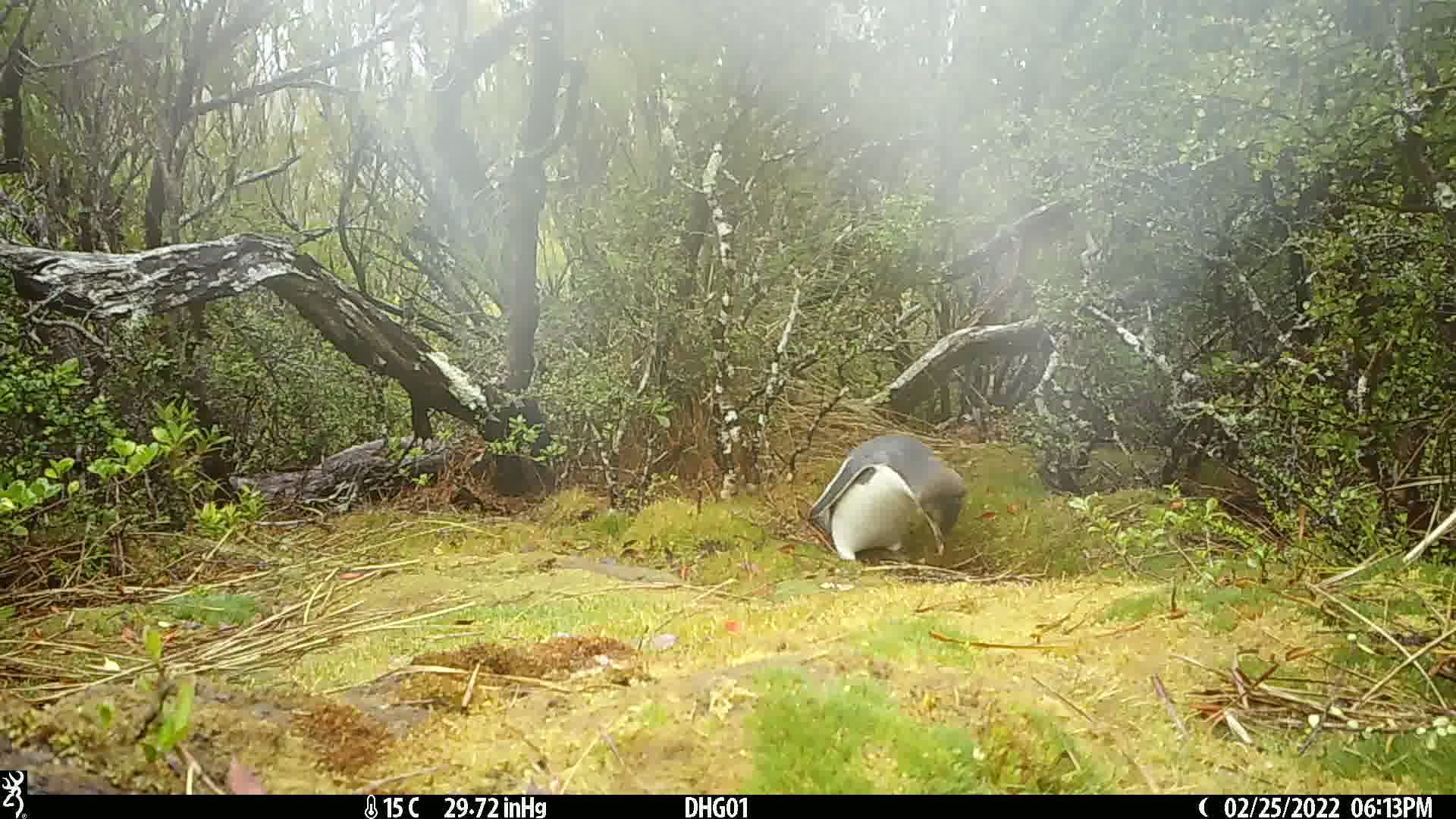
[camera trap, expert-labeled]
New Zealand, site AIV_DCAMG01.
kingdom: Animalia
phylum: Chordata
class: Aves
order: Sphenisciformes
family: Spheniscidae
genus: Megadyptes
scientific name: Megadyptes antipodes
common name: yellow-eyed penguin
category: yellow eyed penguin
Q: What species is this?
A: Yellow eyed penguin (yellow-eyed penguin) (Megadyptes antipodes).